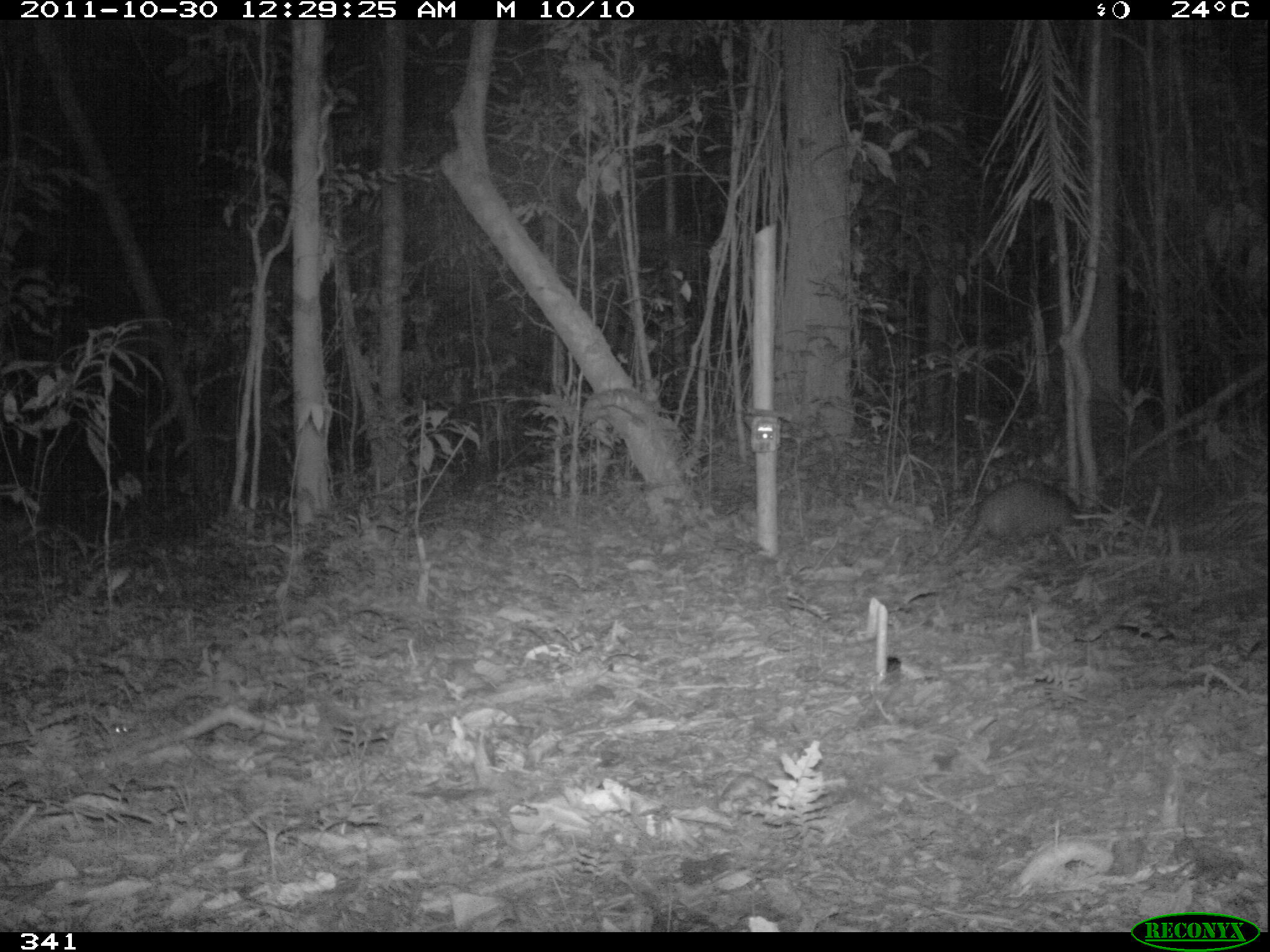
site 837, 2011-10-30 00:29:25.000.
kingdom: Animalia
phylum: Chordata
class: Mammalia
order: Cingulata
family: Dasypodidae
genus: Dasypus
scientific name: Dasypus novemcinctus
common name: nine-banded armadillo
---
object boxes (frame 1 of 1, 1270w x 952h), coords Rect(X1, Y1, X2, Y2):
dasypus novemcinctus: Rect(940, 478, 1088, 567)